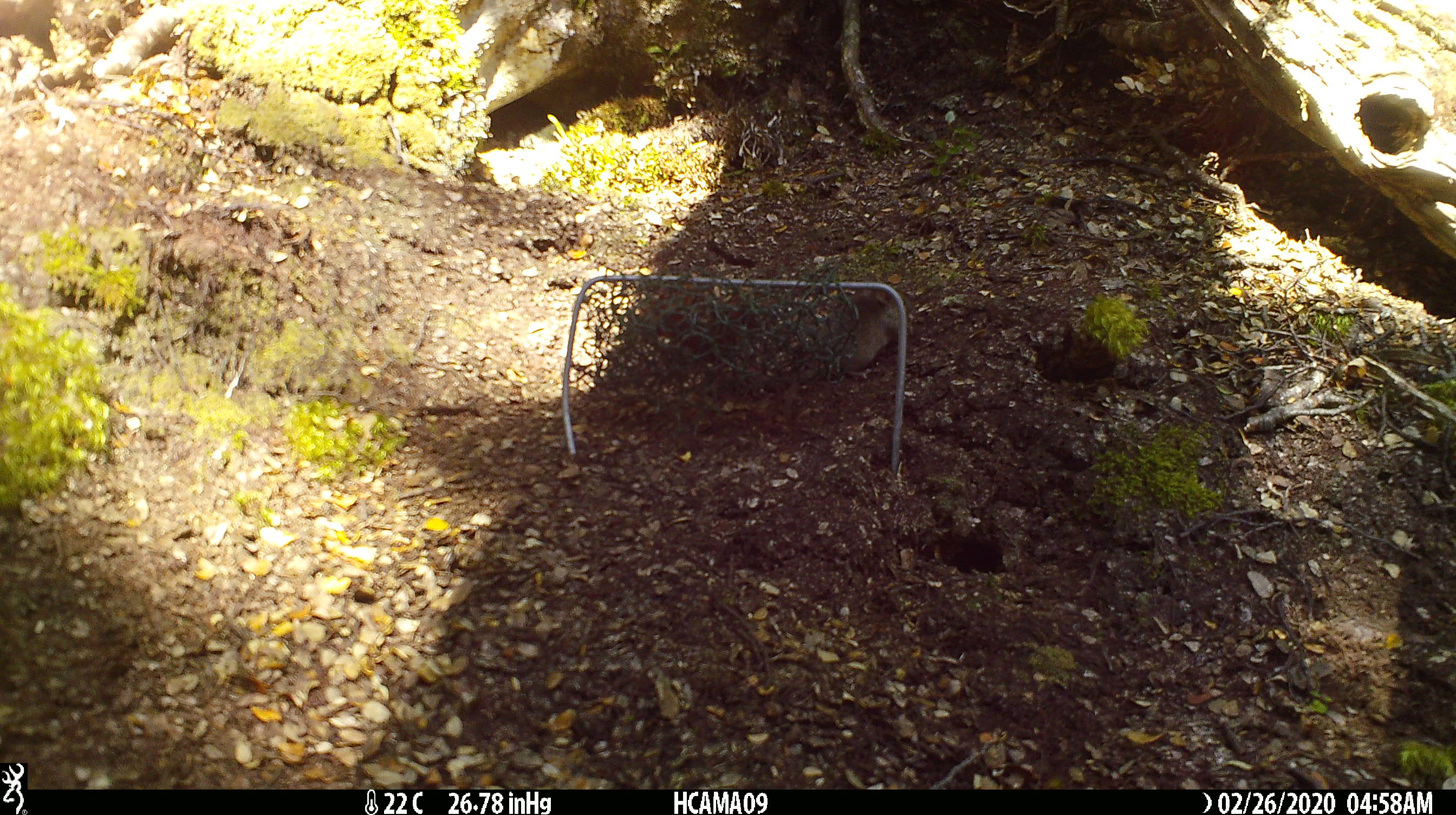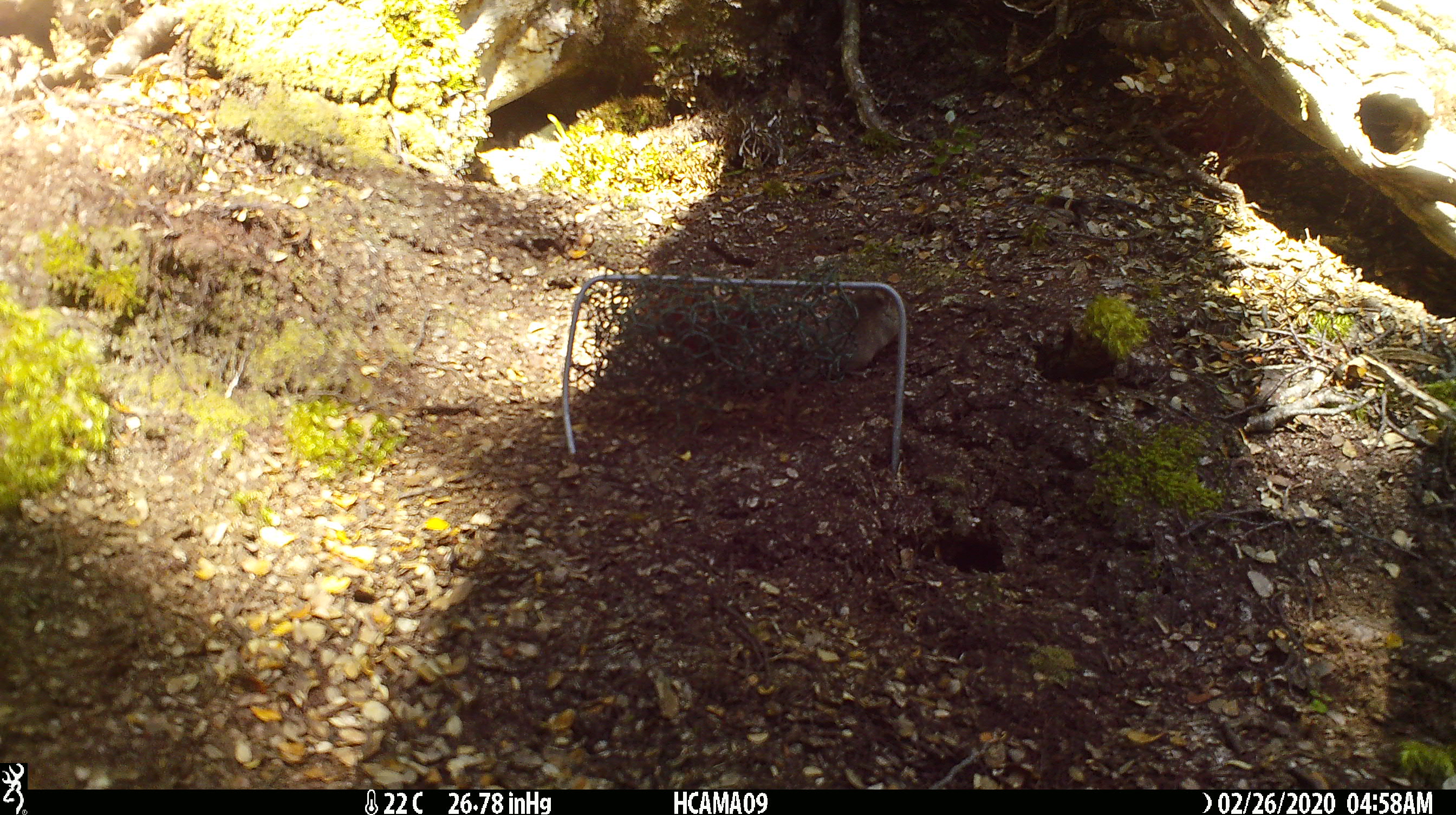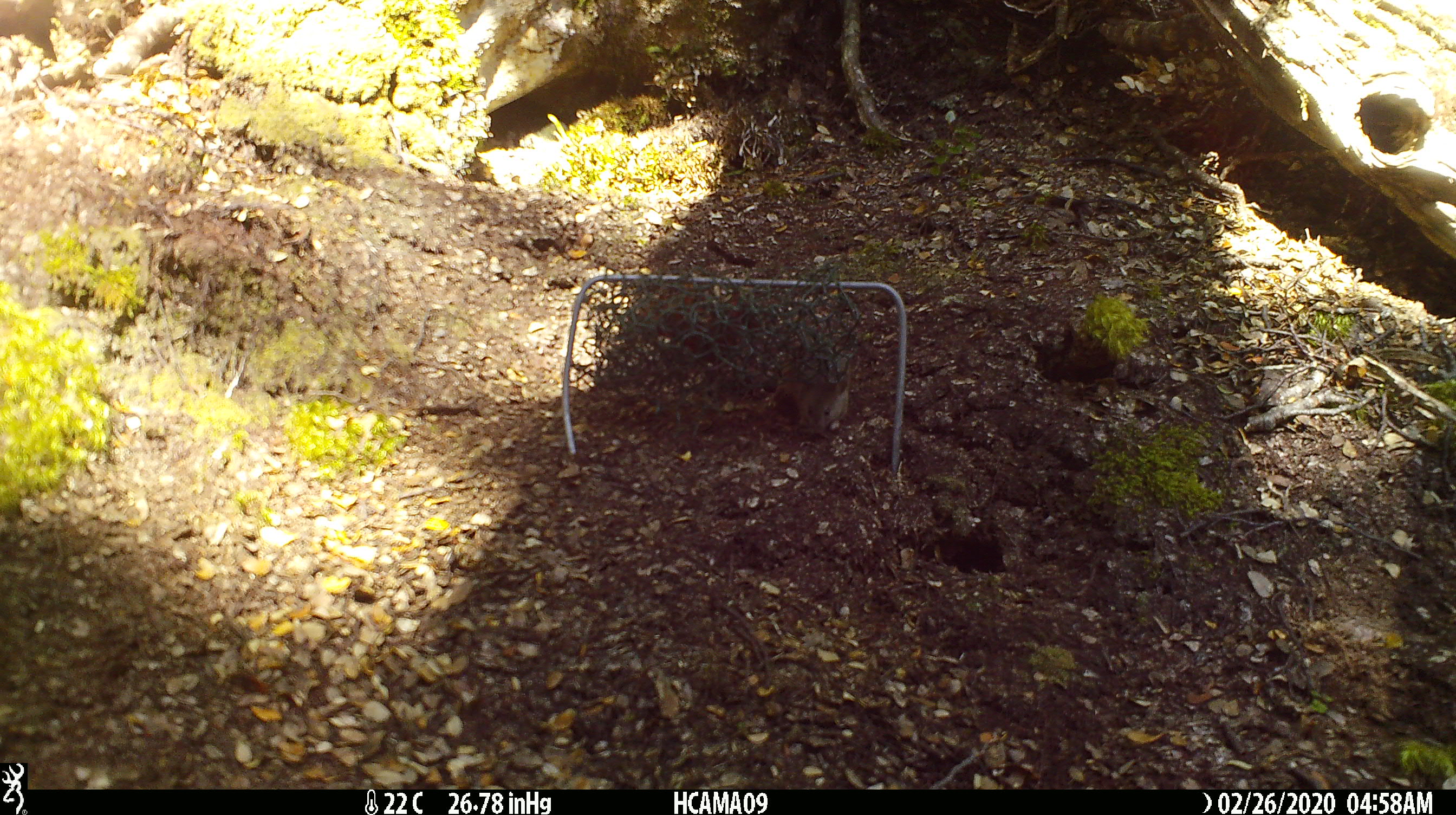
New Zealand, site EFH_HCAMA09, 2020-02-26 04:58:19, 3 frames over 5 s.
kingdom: Animalia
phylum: Chordata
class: Mammalia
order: Rodentia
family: Muridae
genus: Mus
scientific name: Mus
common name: mouse